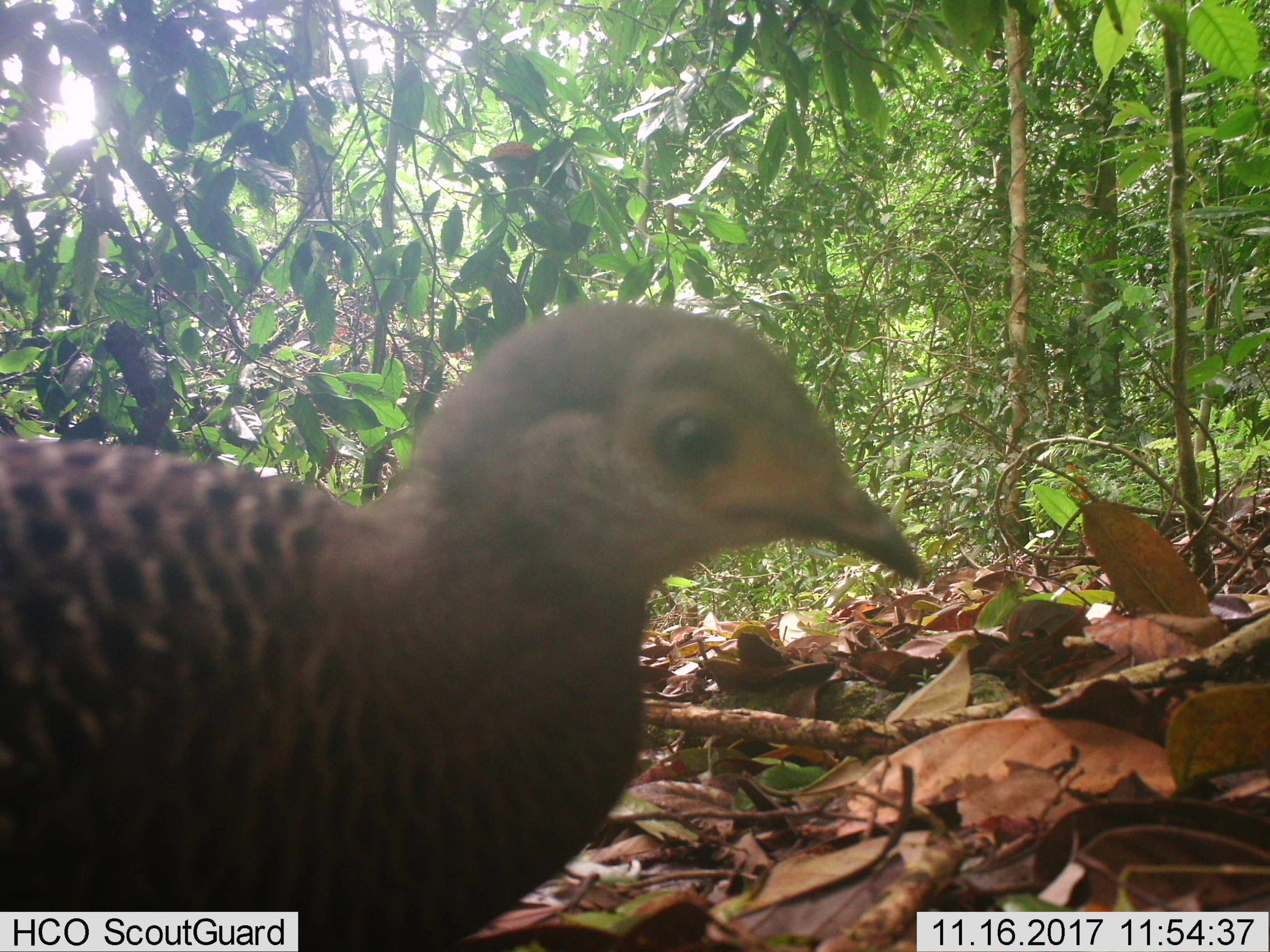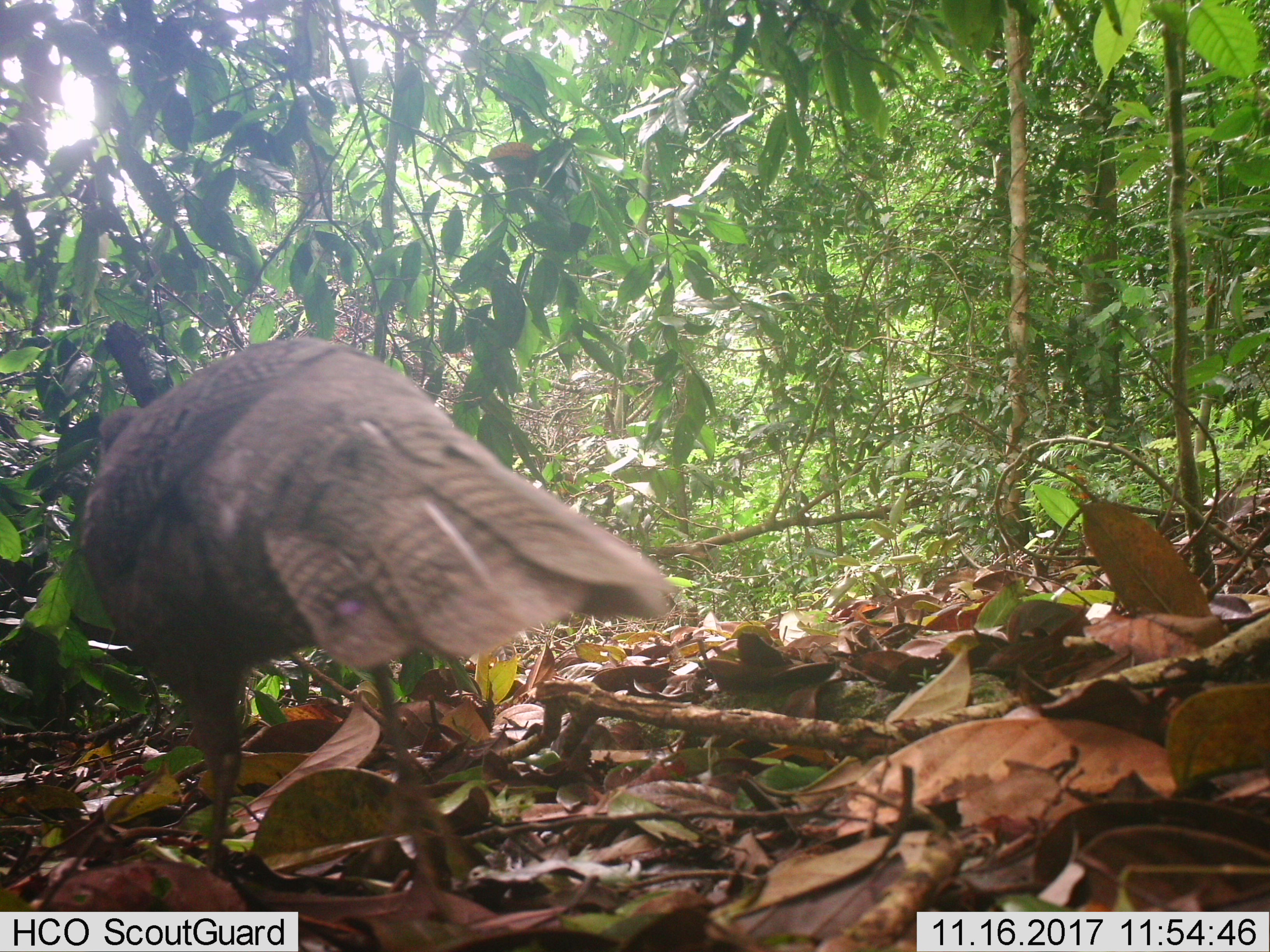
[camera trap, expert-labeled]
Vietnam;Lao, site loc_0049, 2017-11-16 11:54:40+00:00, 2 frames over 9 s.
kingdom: Animalia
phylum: Chordata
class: Aves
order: Galliformes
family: Phasianidae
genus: Polyplectron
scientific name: Polyplectron bicalcaratum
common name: gray peacock-pheasant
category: grey peacock pheasant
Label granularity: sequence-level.